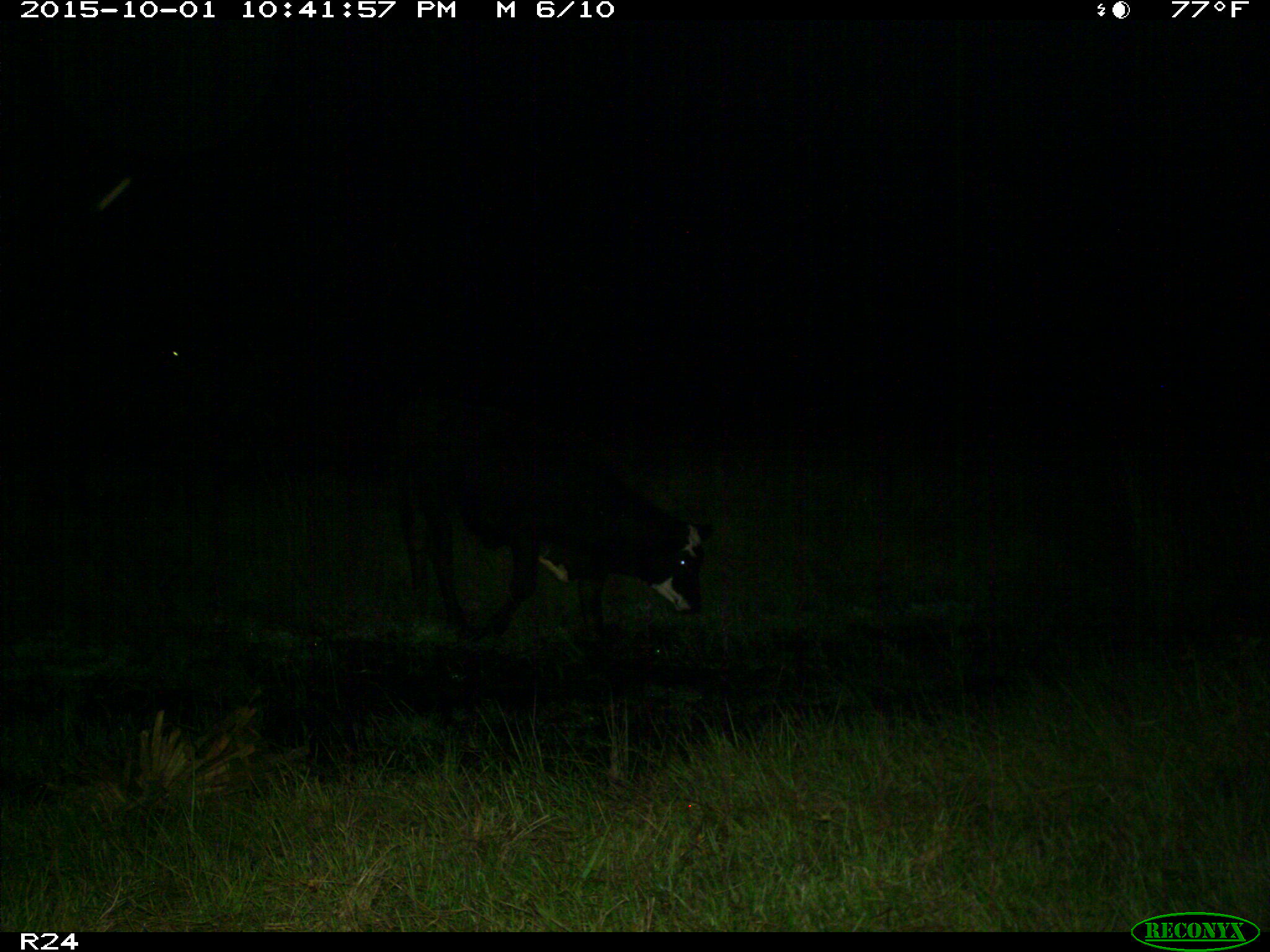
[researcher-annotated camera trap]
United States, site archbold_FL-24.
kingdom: Animalia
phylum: Chordata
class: Mammalia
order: Artiodactyla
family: Bovidae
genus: Bos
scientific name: Bos taurus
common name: domestic cow